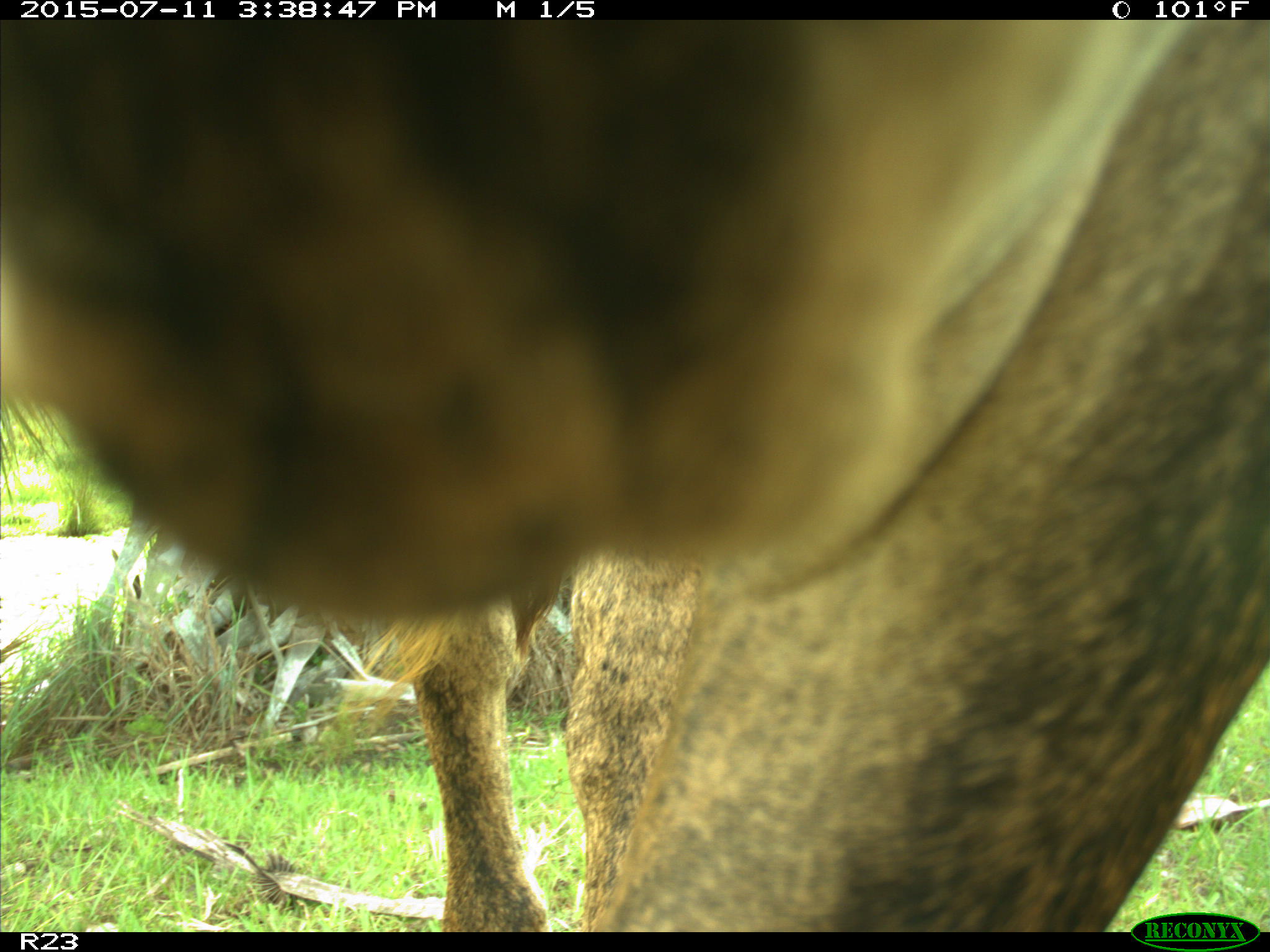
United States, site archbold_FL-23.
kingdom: Animalia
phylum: Chordata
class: Mammalia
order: Artiodactyla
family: Bovidae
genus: Bos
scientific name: Bos taurus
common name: domestic cow